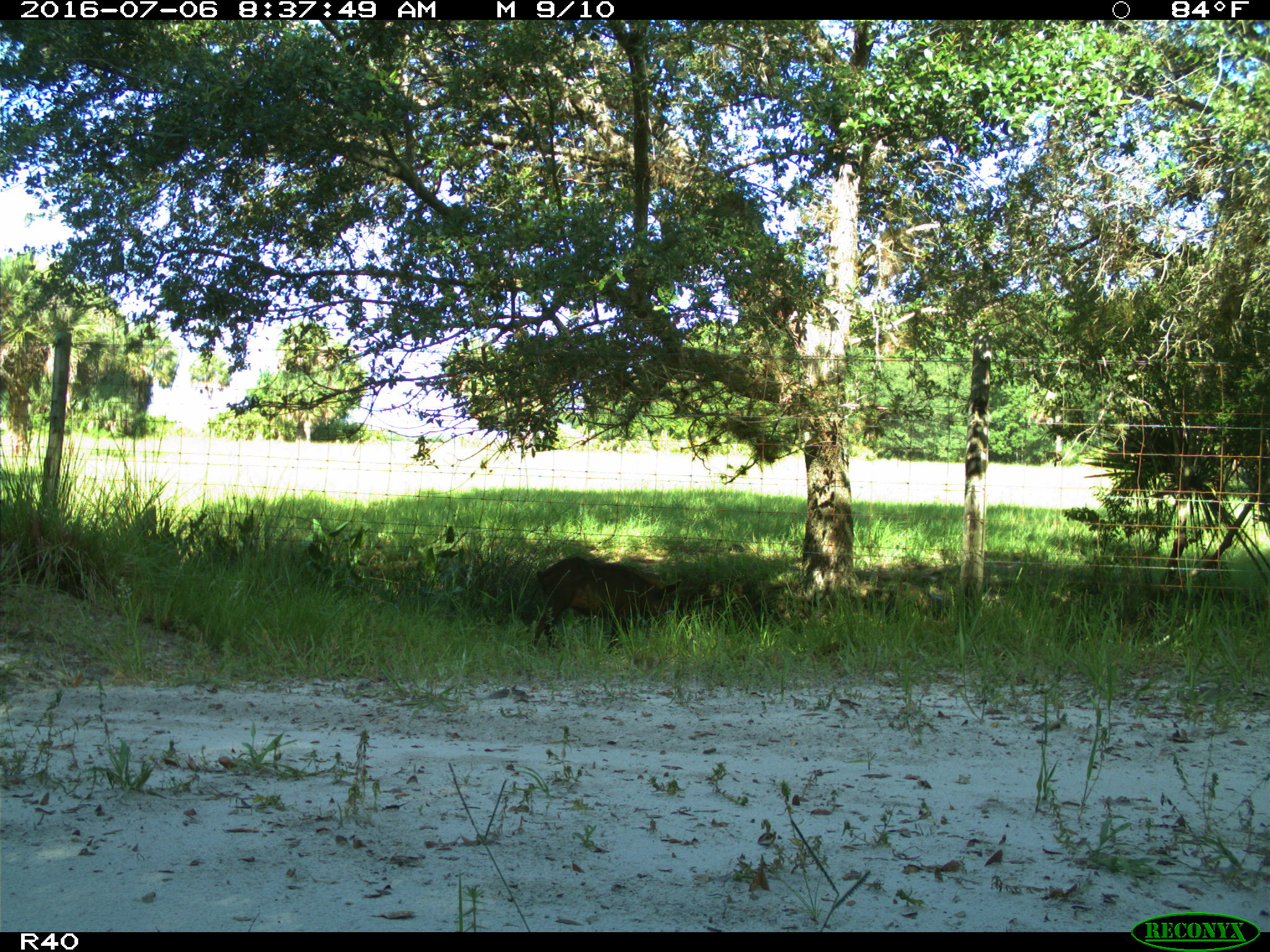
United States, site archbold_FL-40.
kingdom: Animalia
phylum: Chordata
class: Mammalia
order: Artiodactyla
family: Suidae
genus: Sus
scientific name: Sus scrofa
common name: wild boar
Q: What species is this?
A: Sus scrofa (wild boar).